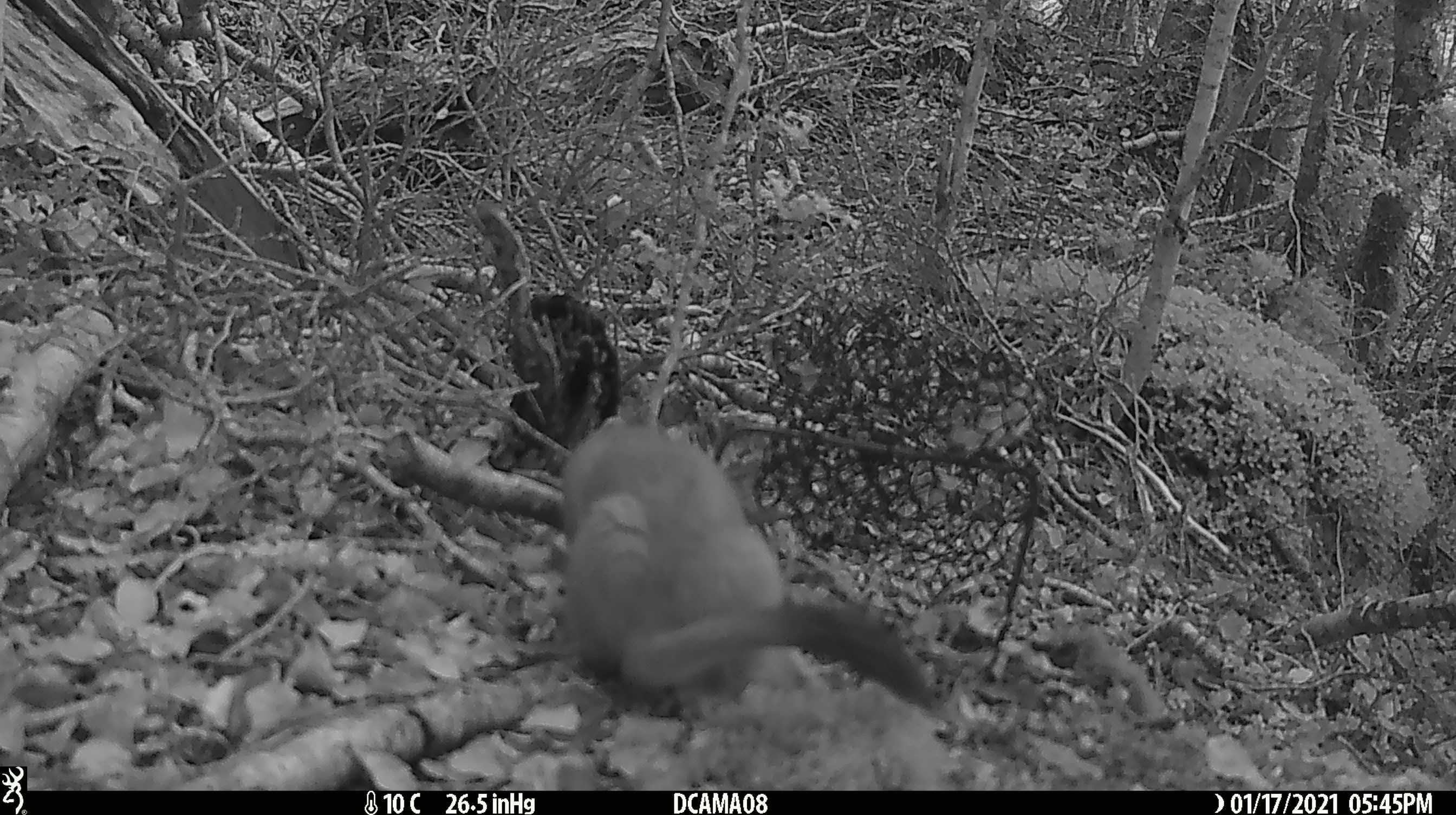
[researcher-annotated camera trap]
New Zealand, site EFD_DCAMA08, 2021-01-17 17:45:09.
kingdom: Animalia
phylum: Chordata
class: Mammalia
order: Carnivora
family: Mustelidae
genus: Mustela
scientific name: Mustela erminea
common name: stoat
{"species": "stoat (Mustela erminea)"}